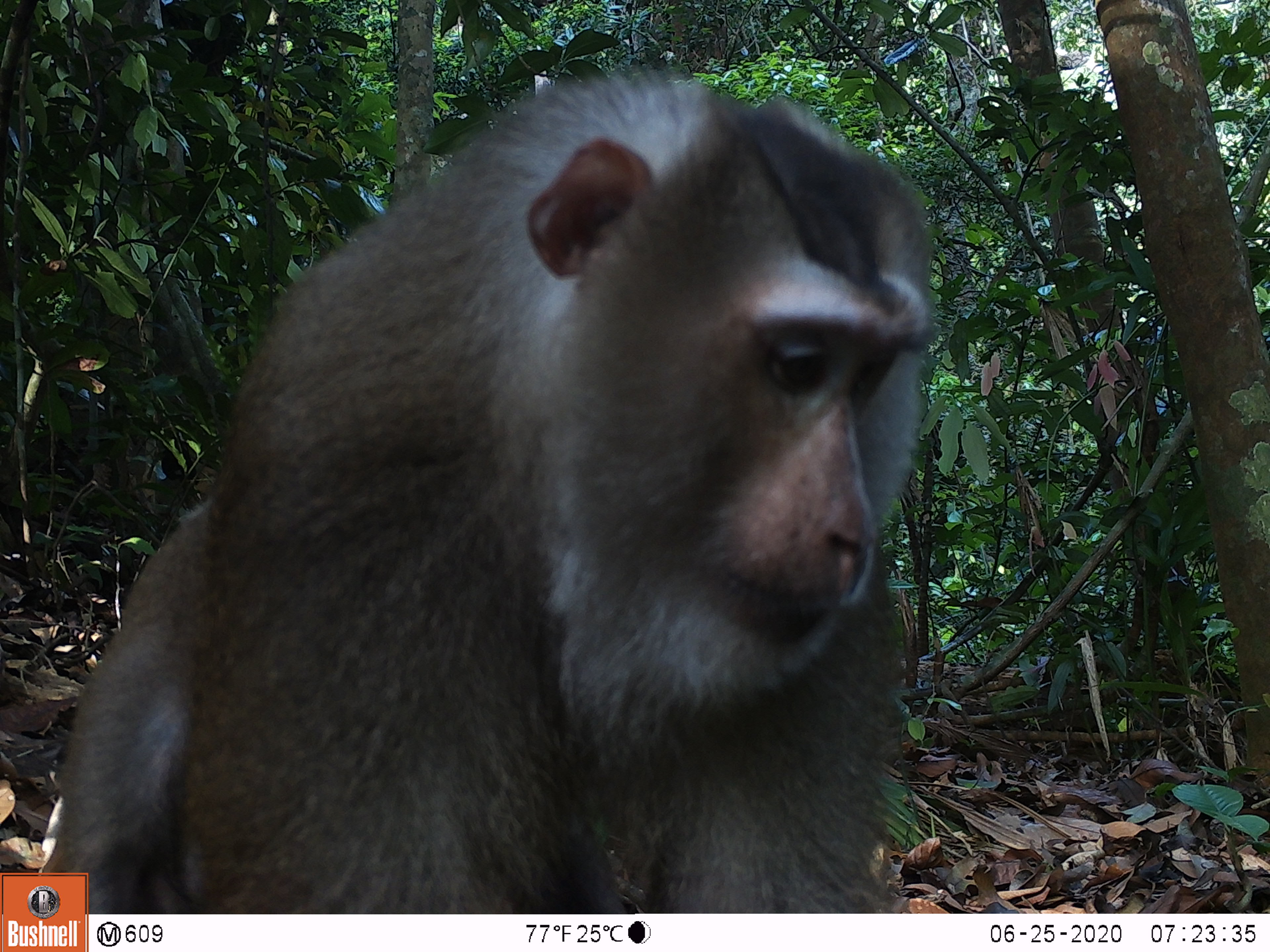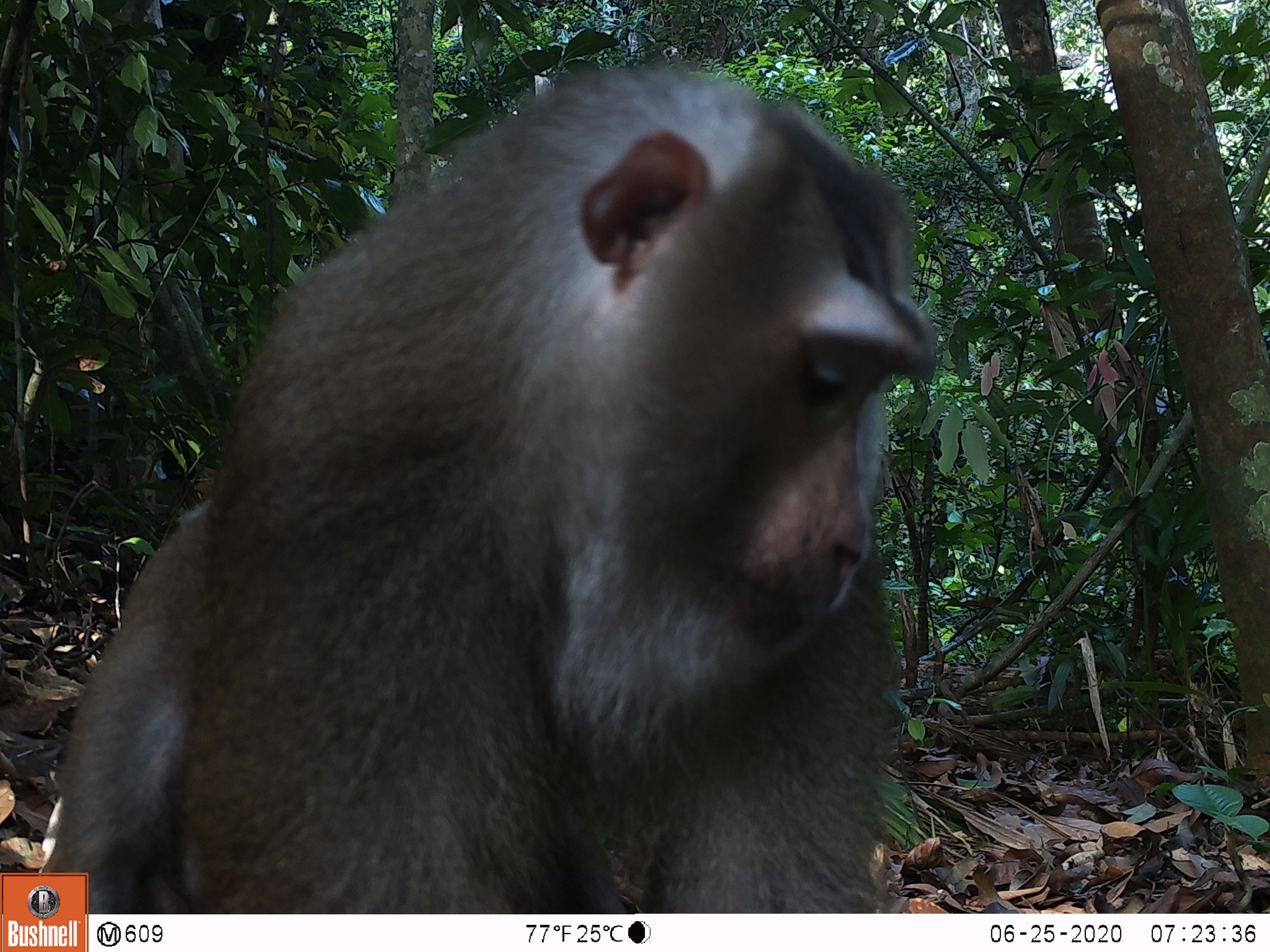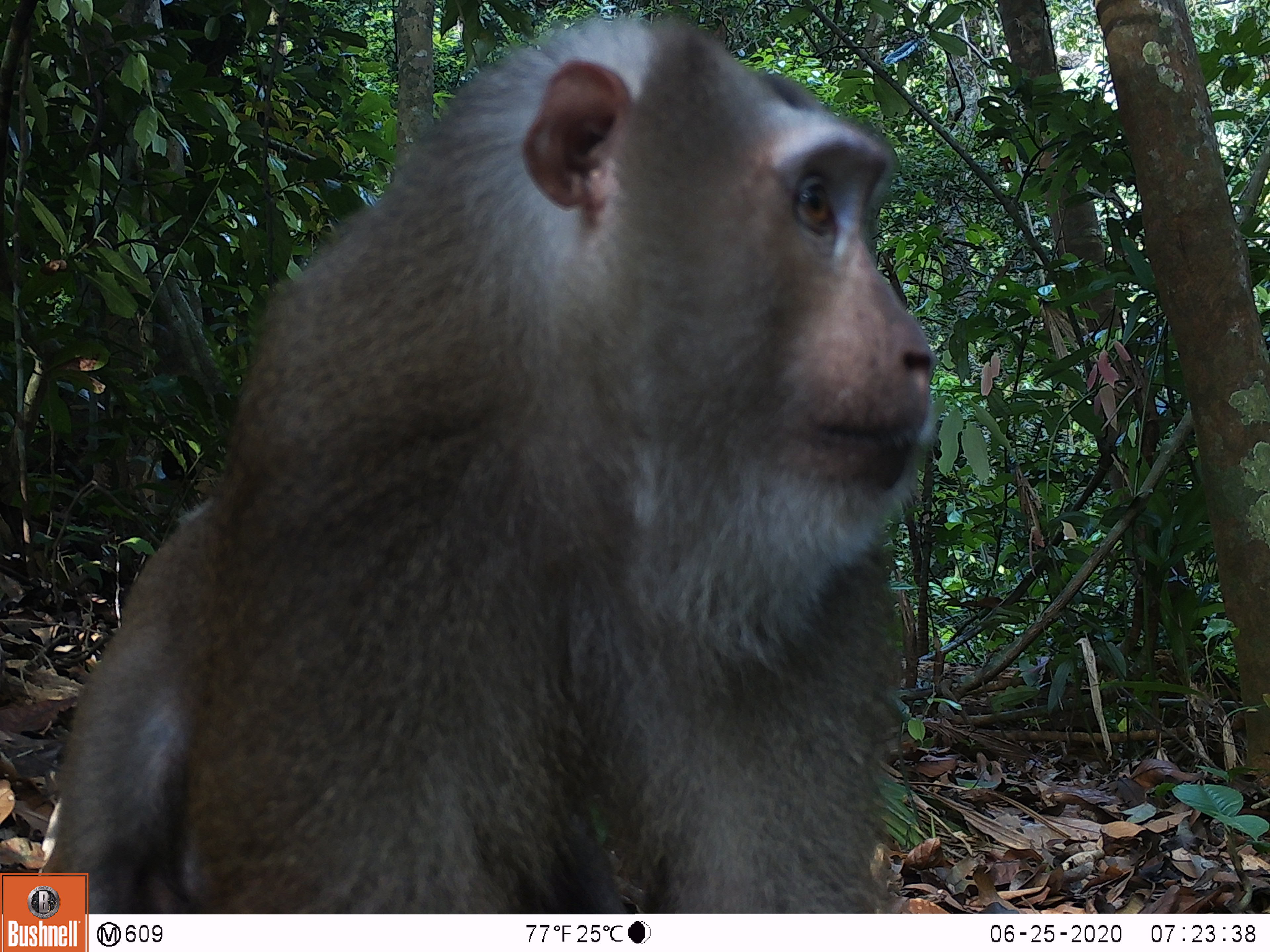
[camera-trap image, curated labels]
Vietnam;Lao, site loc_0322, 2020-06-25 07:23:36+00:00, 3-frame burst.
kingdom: Animalia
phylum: Chordata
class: Mammalia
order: Primates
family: Cercopithecidae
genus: Macaca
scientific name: Macaca nemestrina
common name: pig-tailed macaque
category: pig tailed macaque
Pig tailed macaque (pig-tailed macaque) (Macaca nemestrina). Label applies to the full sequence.